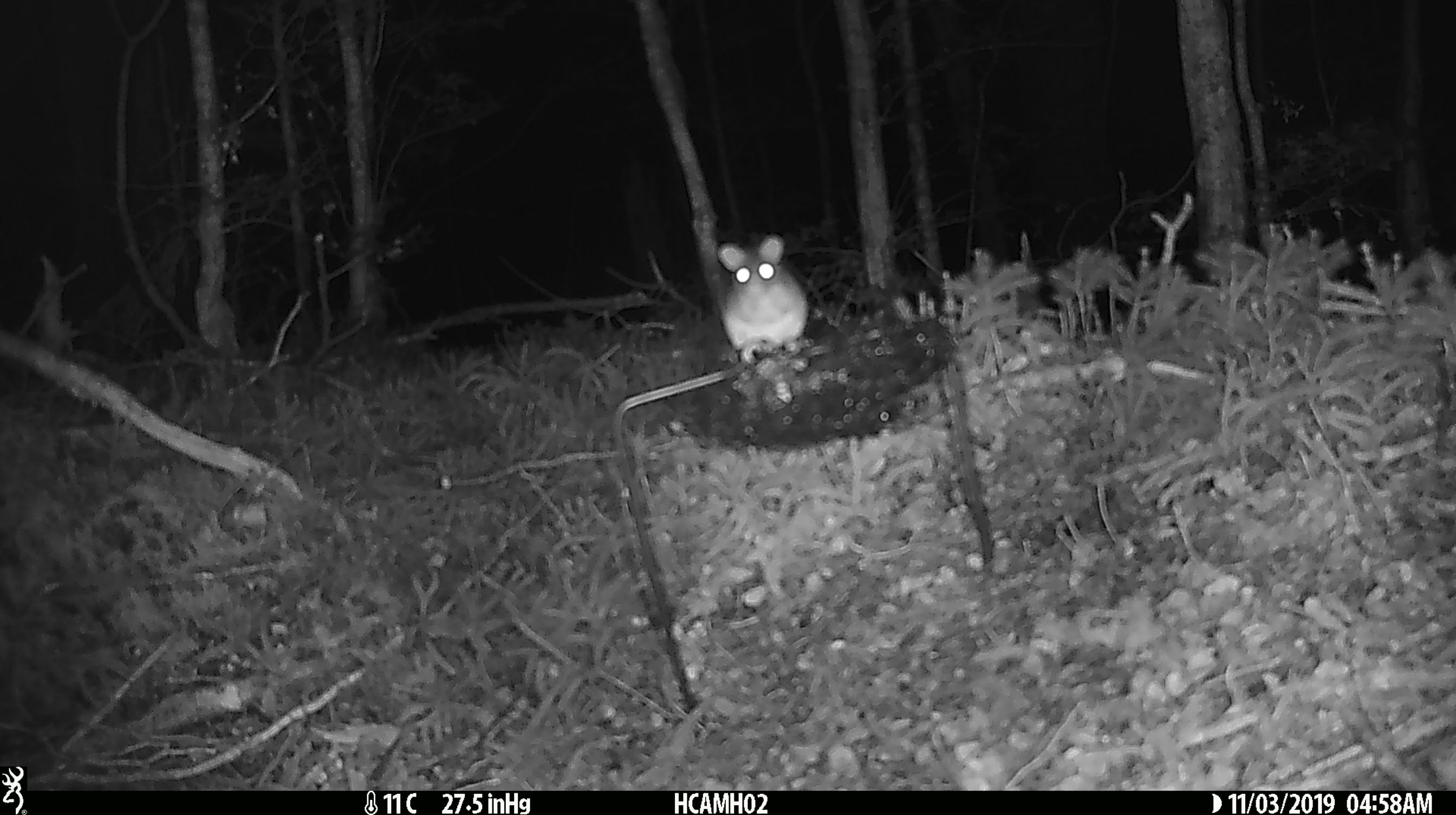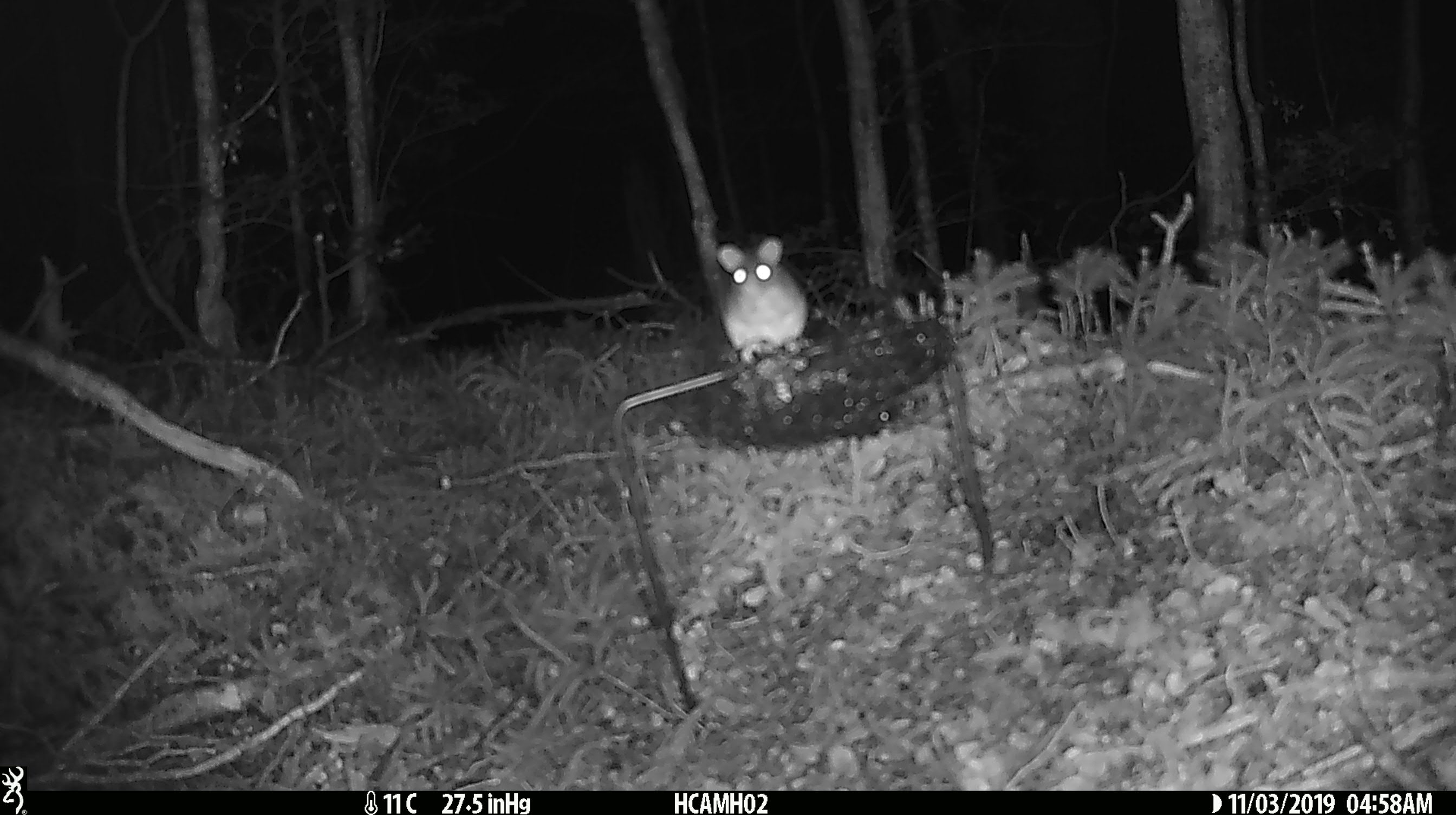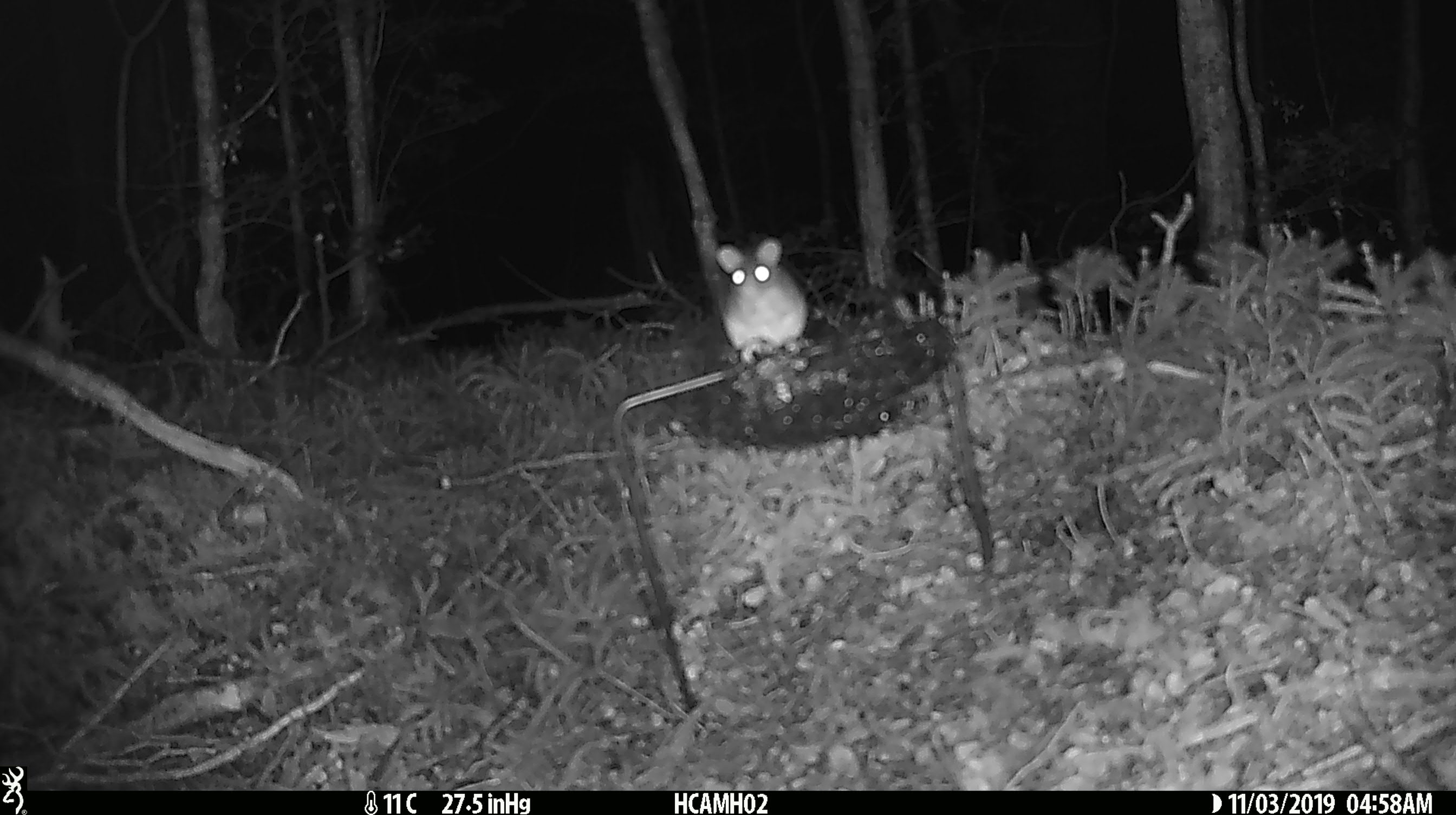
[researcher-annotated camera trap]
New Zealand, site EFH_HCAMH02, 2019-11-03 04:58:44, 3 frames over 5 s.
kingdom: Animalia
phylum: Chordata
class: Mammalia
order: Rodentia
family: Muridae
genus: Mus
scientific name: Mus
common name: mouse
Mouse (Mus).